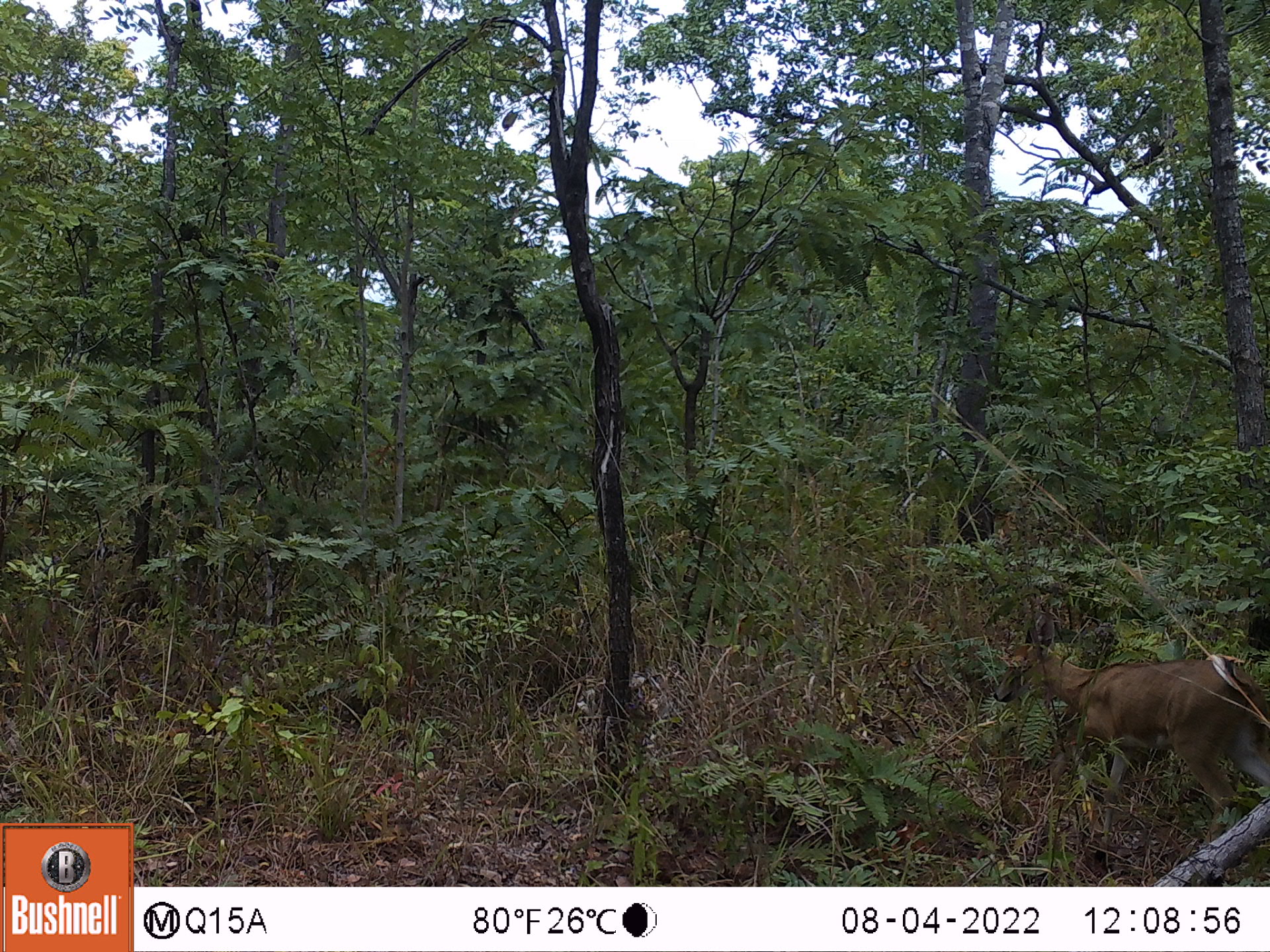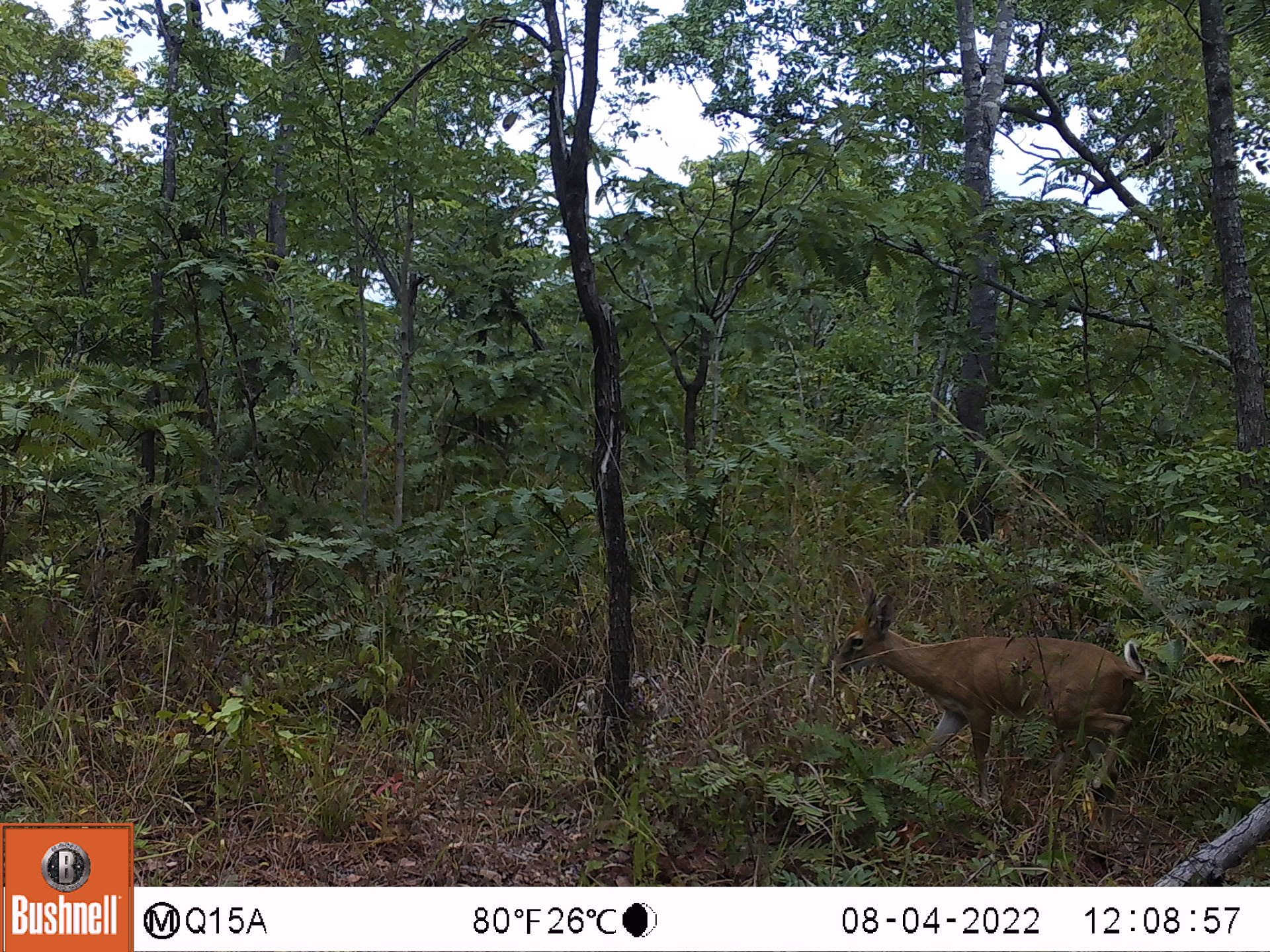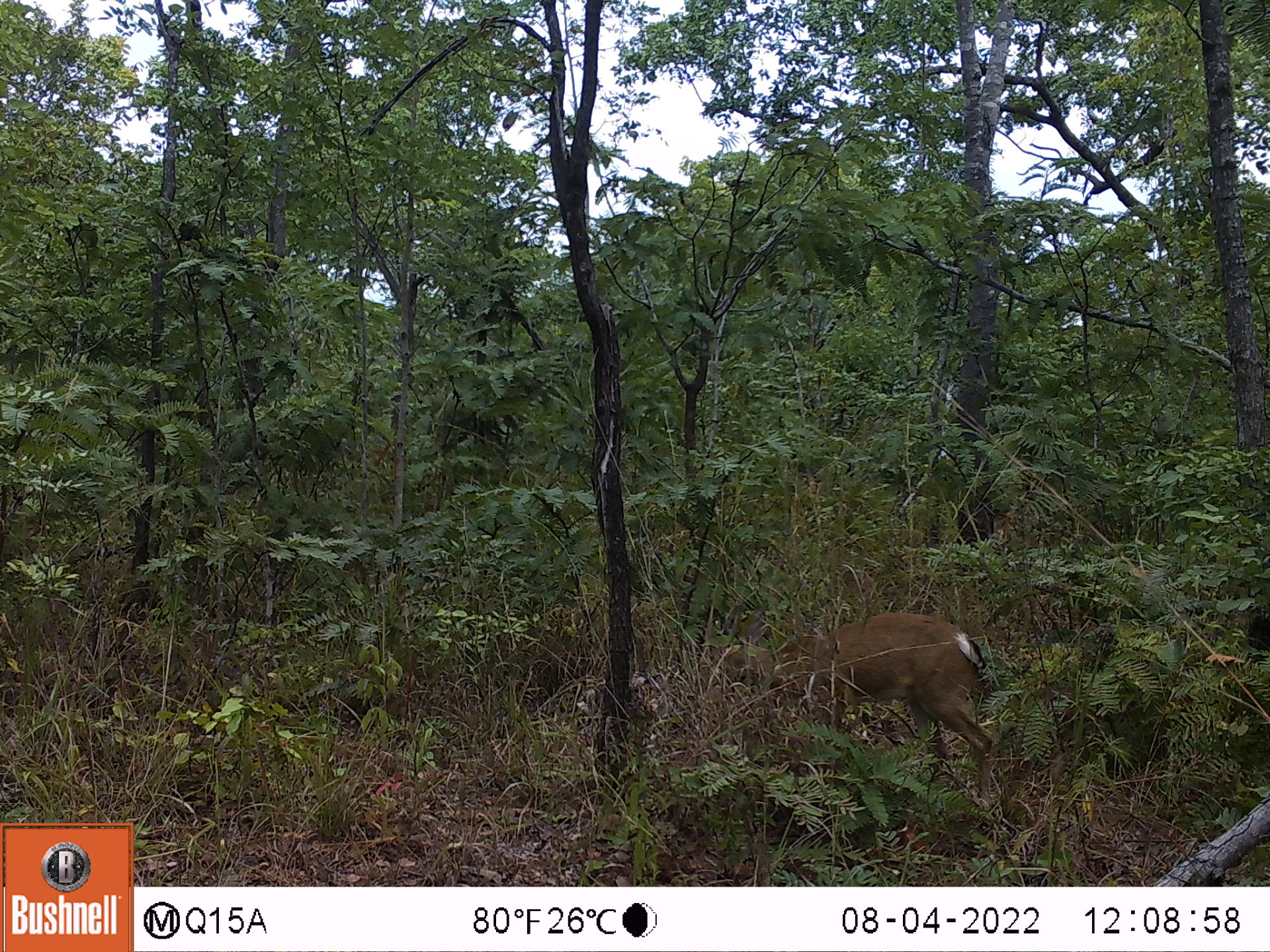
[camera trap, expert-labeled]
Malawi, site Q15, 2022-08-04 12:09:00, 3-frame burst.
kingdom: Animalia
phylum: Chordata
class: Mammalia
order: Artiodactyla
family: Bovidae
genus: Sylvicapra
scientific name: Sylvicapra grimmia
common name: common duiker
Common duiker (Sylvicapra grimmia), count 1.